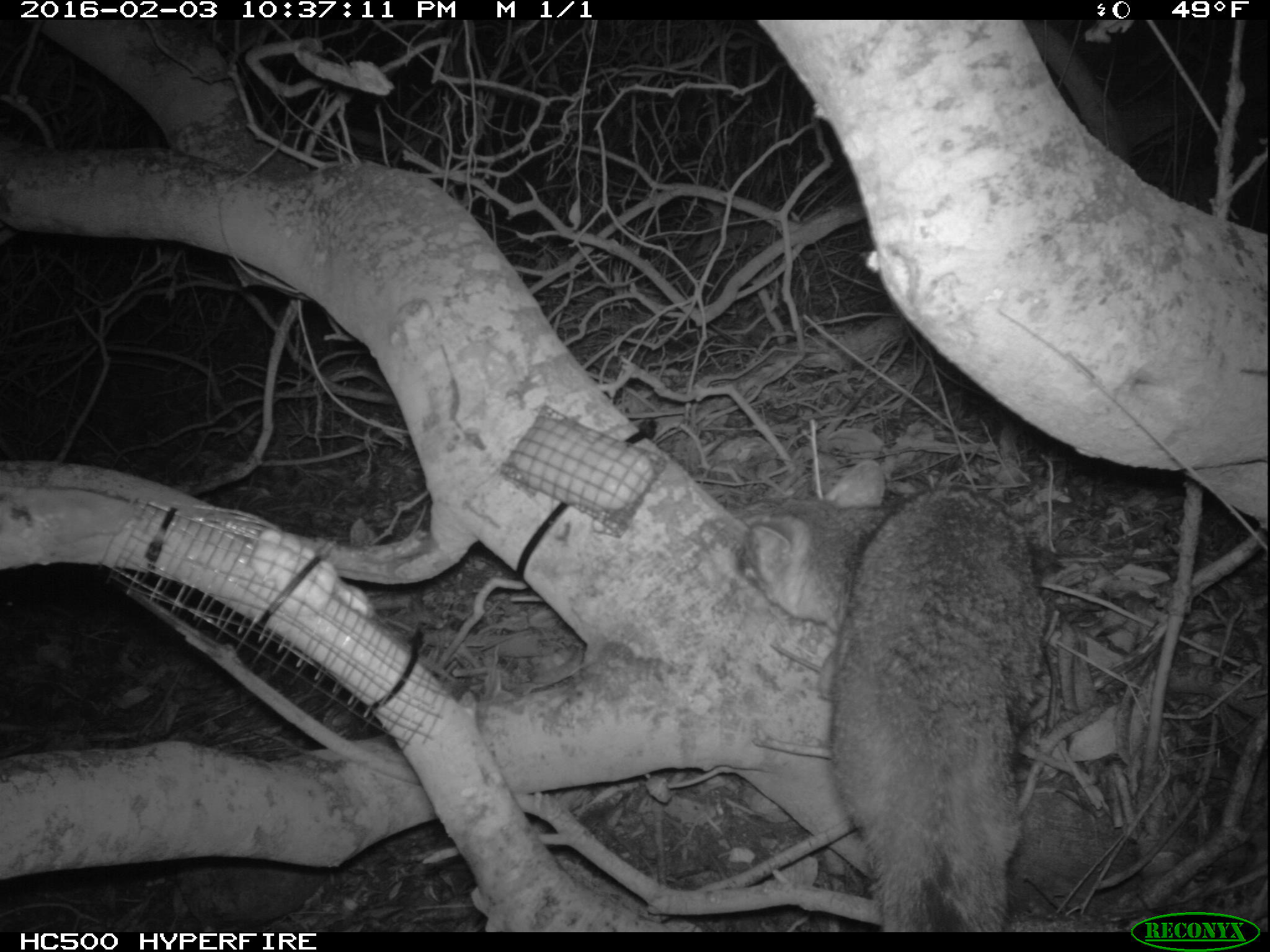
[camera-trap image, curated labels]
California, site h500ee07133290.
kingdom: Animalia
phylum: Chordata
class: Mammalia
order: Carnivora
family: Canidae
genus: Urocyon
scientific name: Urocyon littoralis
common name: island fox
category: fox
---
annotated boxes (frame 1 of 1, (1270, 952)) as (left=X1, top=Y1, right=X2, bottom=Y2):
fox: (left=734, top=458, right=1046, bottom=932)